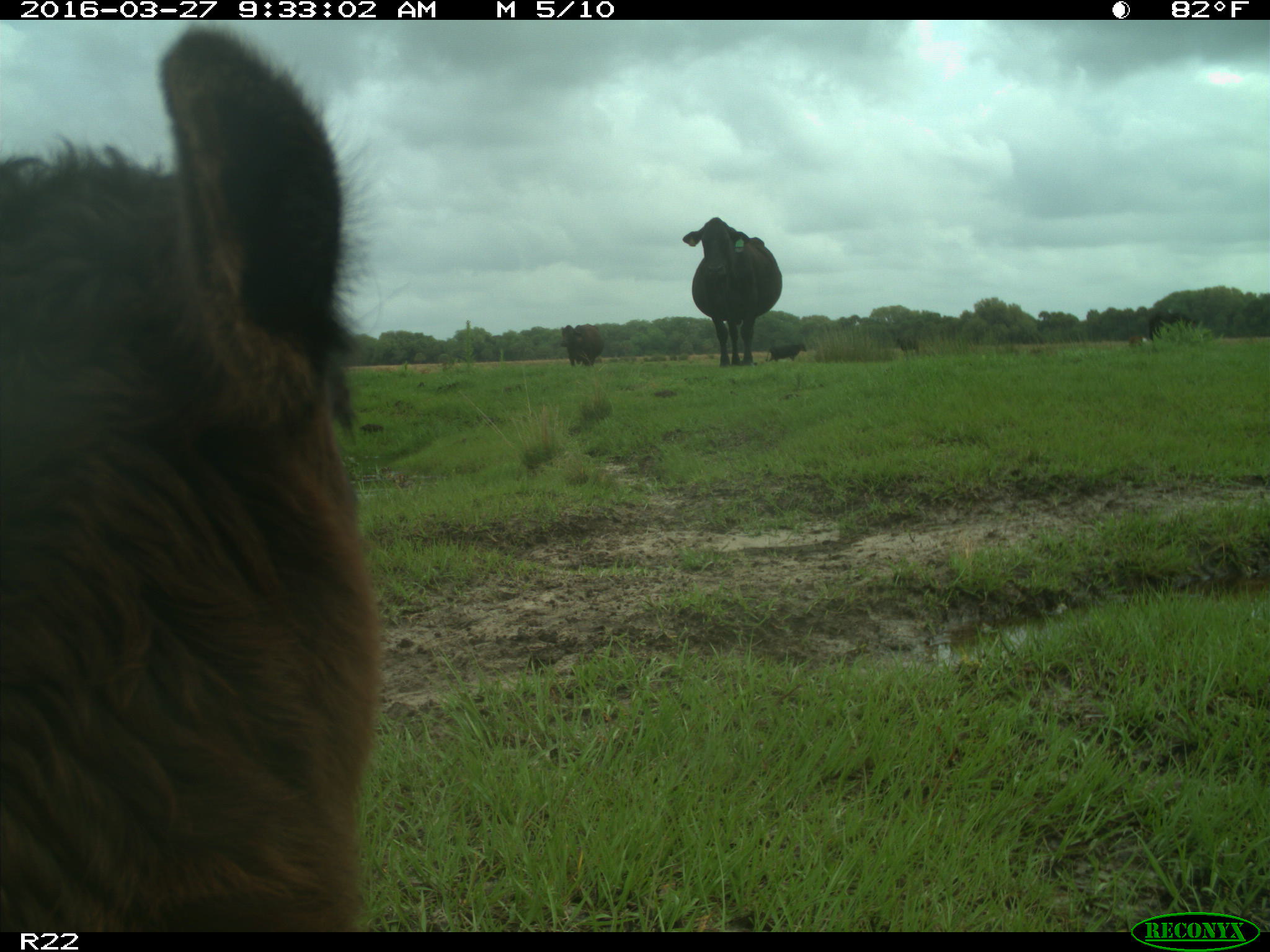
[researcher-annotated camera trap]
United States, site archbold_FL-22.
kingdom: Animalia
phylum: Chordata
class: Mammalia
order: Artiodactyla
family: Bovidae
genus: Bos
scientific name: Bos taurus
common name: domestic cow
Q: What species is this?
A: Bos taurus (domestic cow).